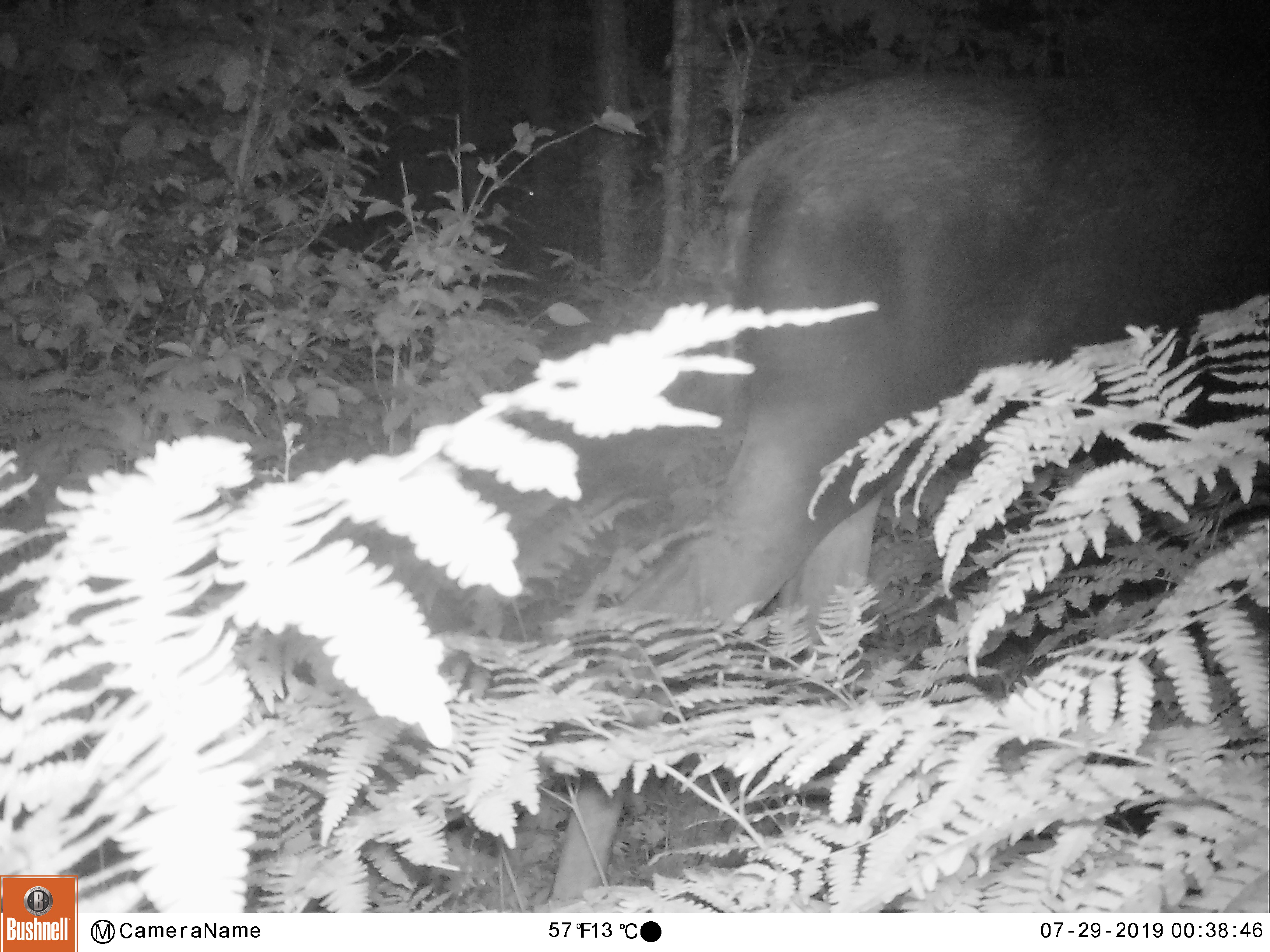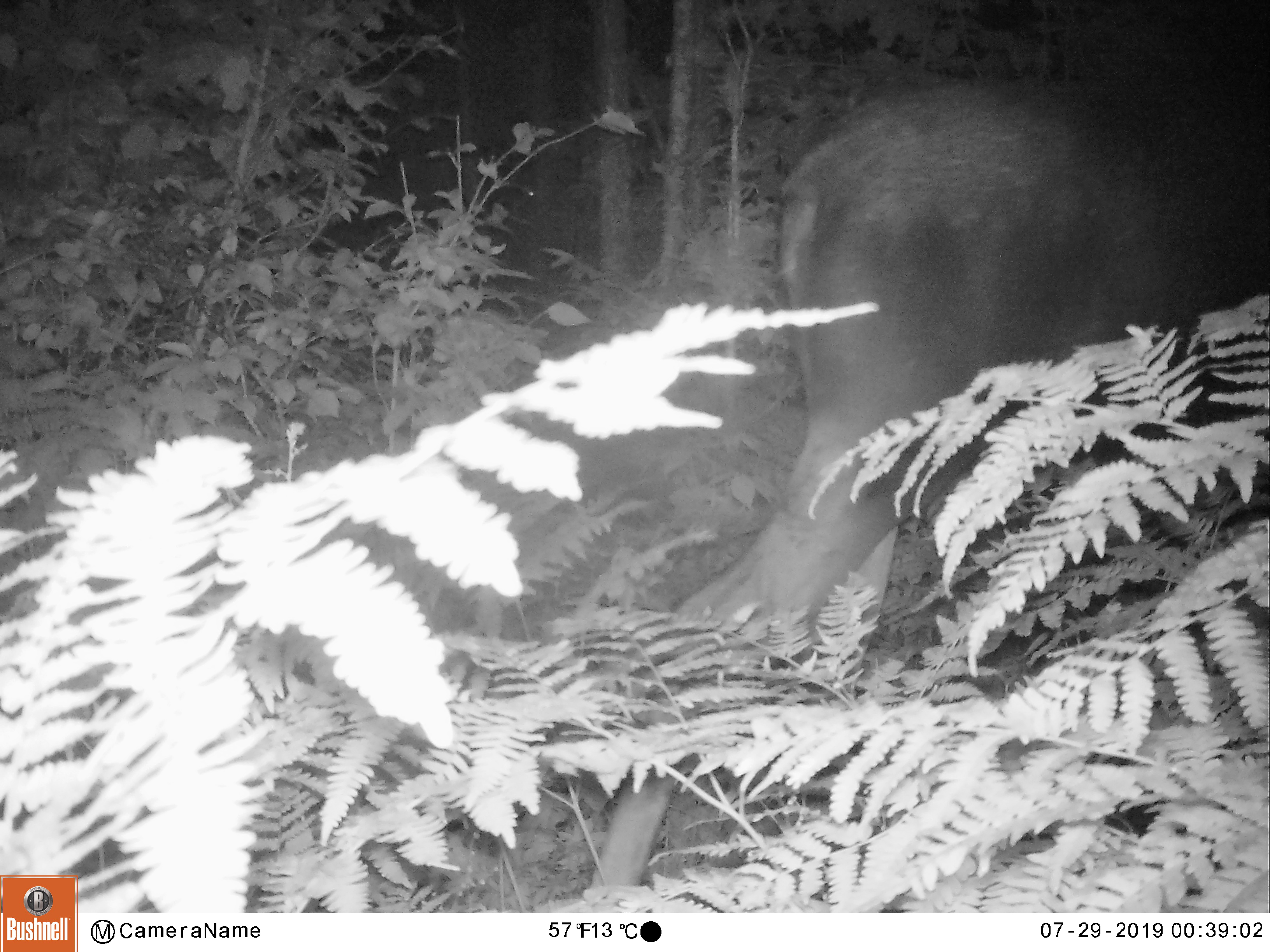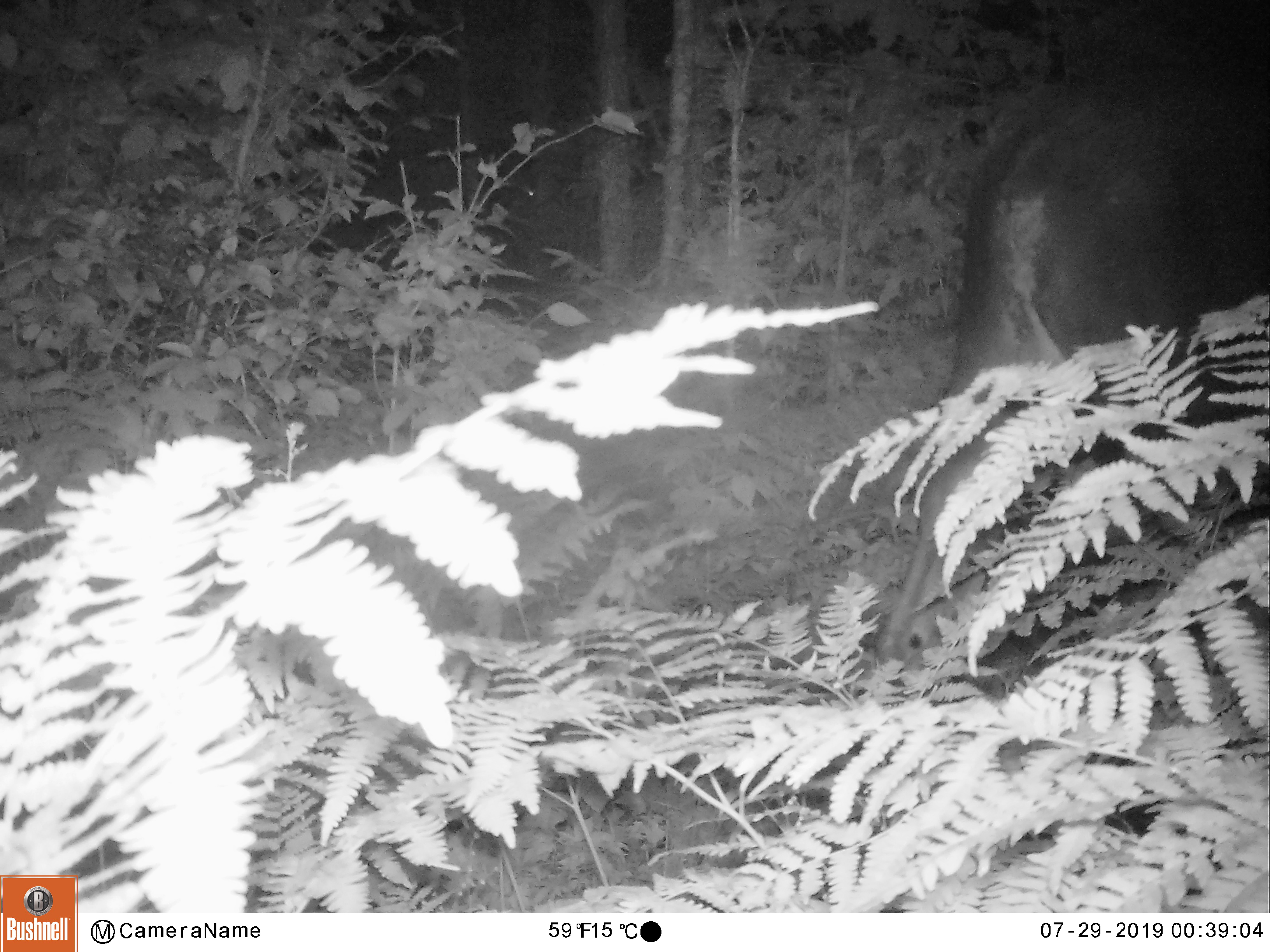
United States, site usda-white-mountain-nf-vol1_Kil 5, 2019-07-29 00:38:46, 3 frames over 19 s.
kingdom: Animalia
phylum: Chordata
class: Mammalia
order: Artiodactyla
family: Cervidae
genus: Alces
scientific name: Alces alces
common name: moose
Moose (Alces alces).